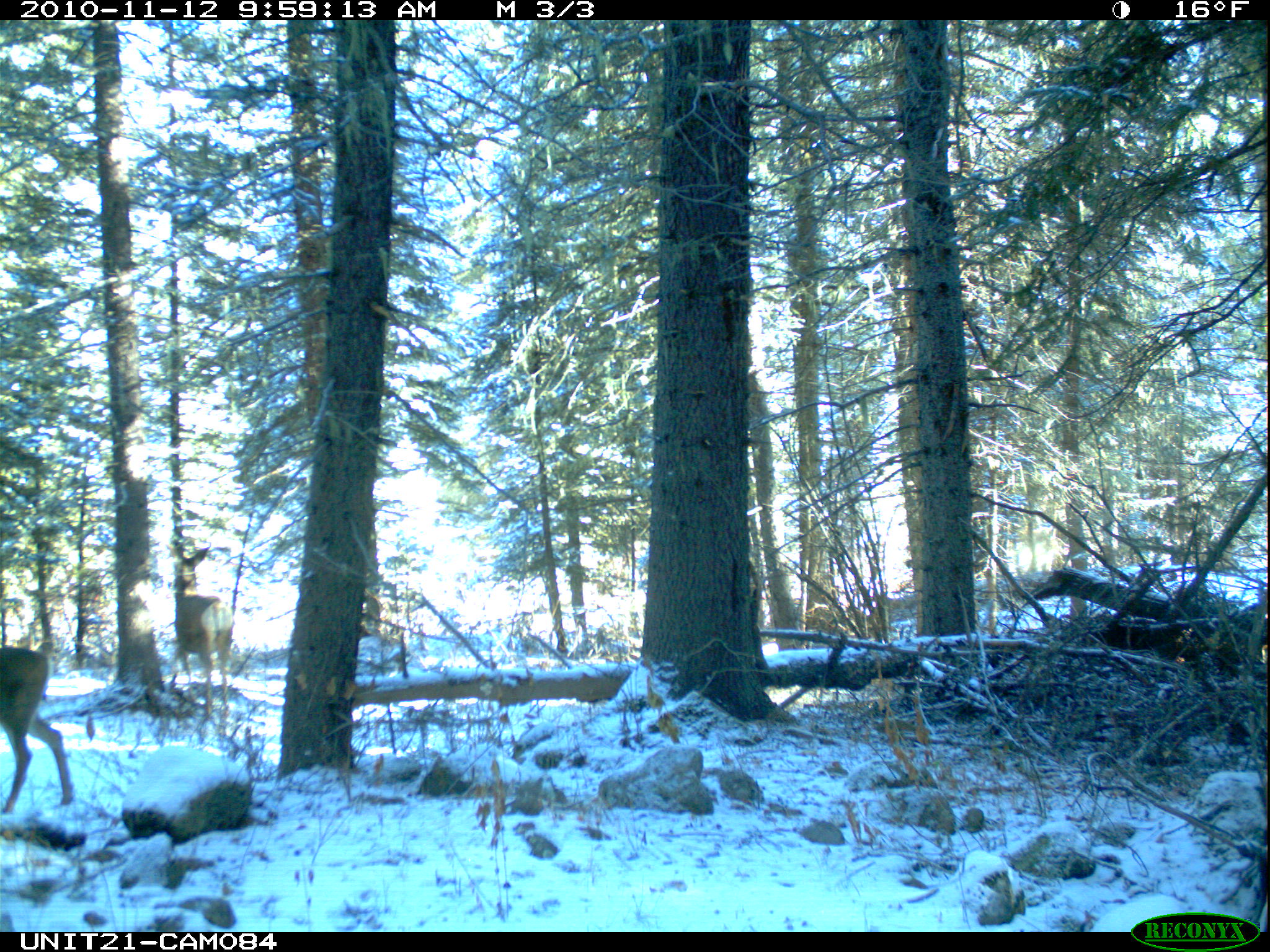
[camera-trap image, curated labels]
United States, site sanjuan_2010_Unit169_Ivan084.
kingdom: Animalia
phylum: Chordata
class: Mammalia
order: Artiodactyla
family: Cervidae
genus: Odocoileus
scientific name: Odocoileus hemionus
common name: mule deer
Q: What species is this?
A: Odocoileus hemionus (mule deer).